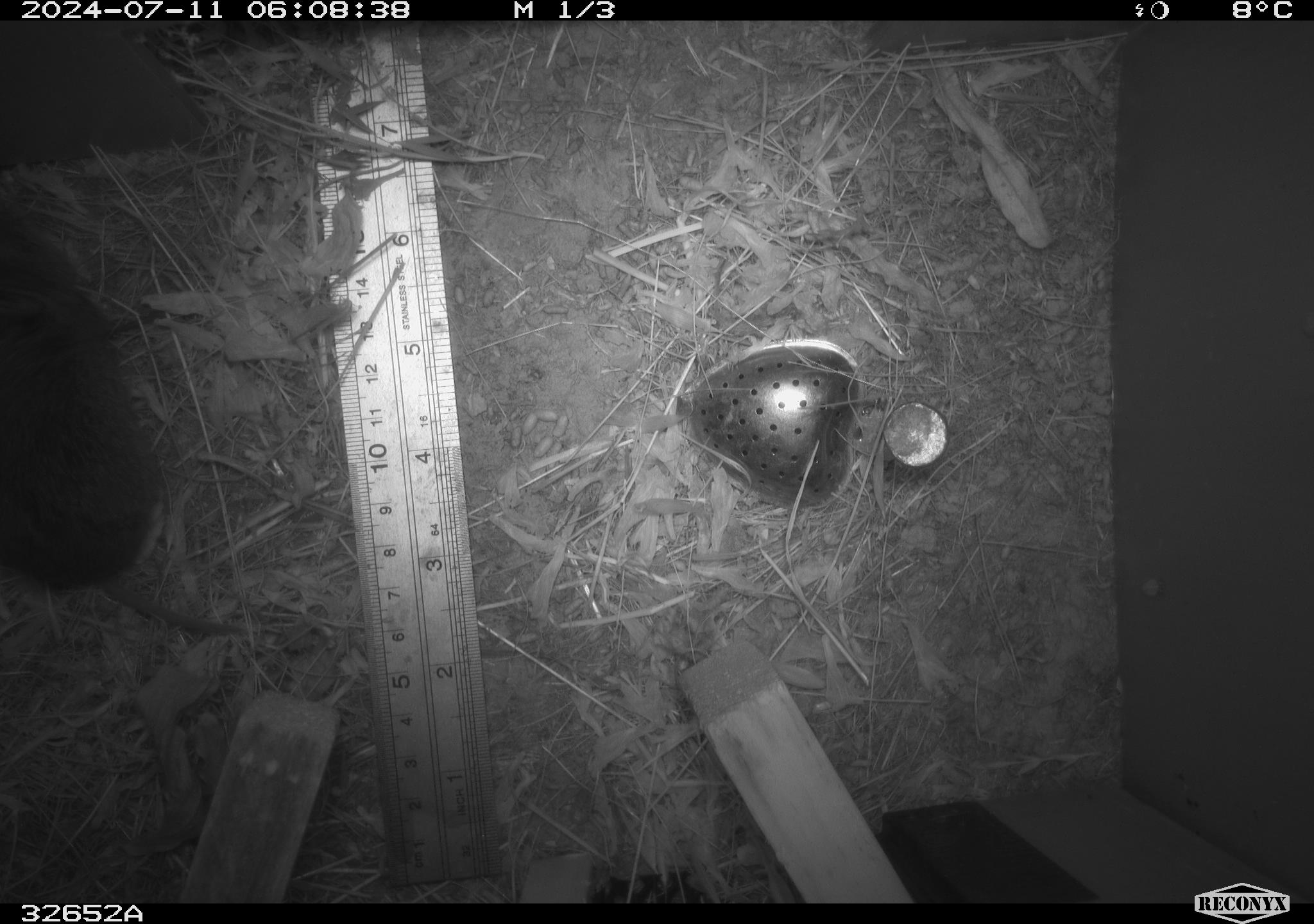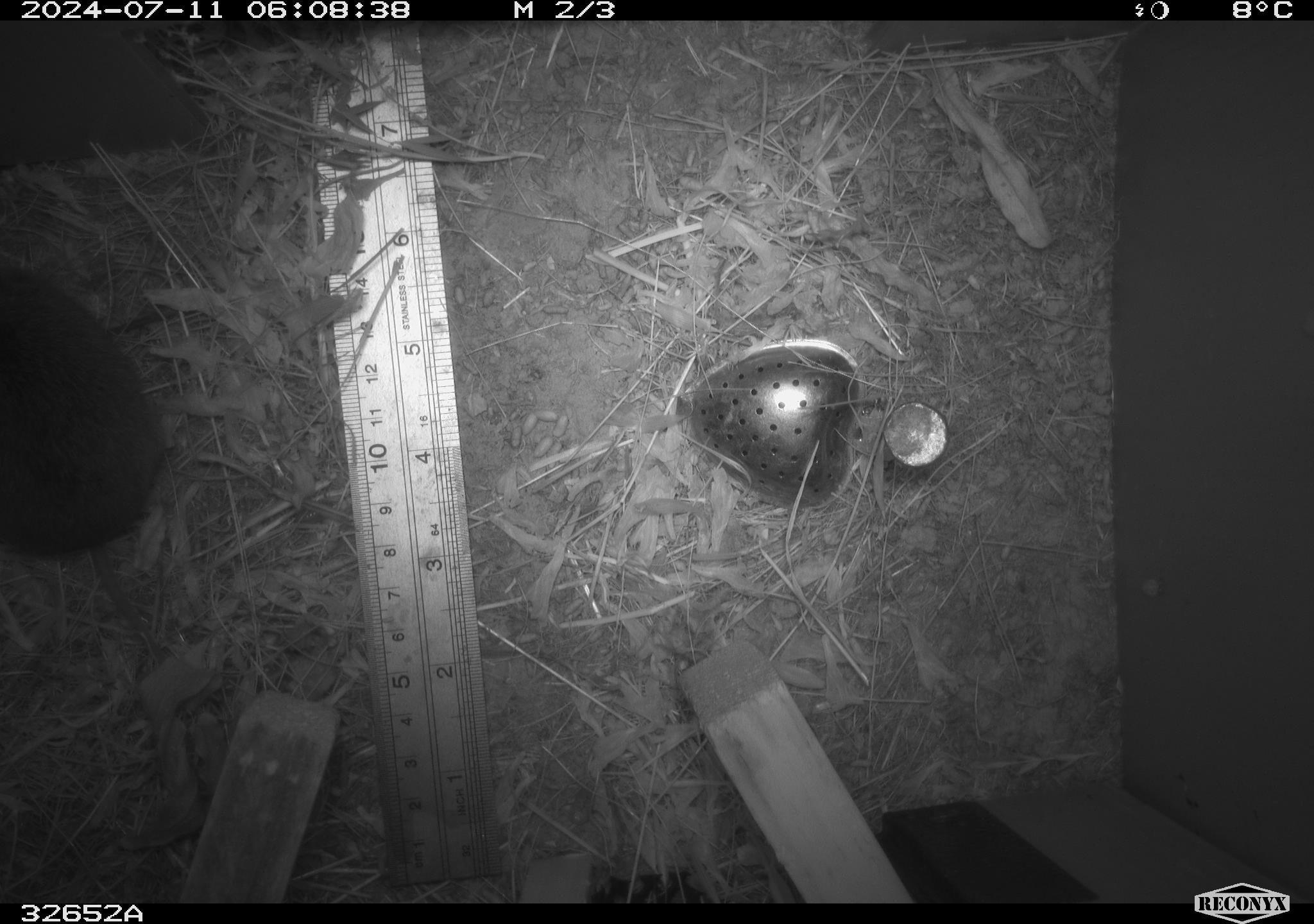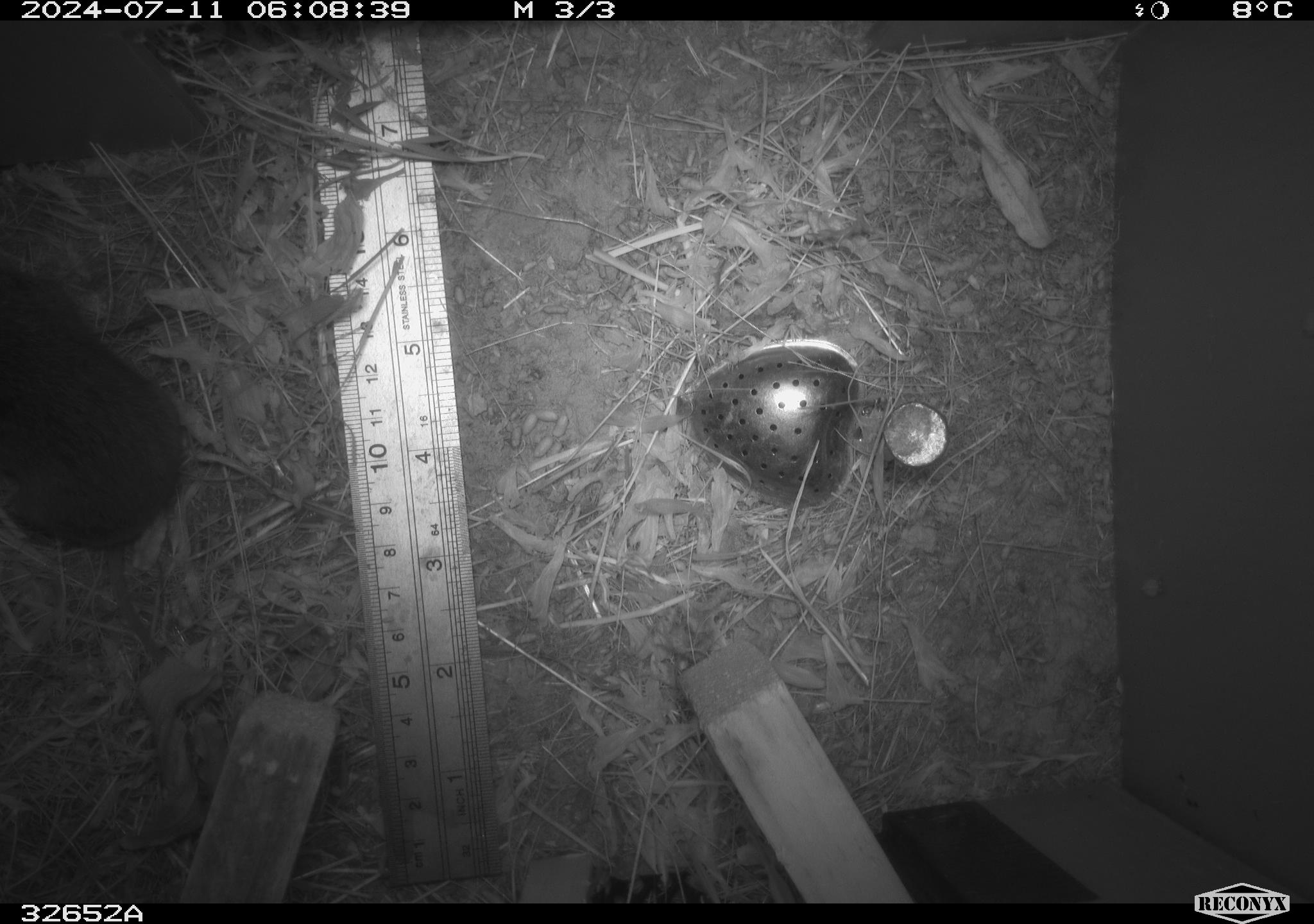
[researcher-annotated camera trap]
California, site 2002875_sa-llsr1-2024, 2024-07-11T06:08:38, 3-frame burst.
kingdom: Animalia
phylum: Chordata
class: Mammalia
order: Rodentia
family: Cricetidae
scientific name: Arvicolinae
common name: voles, lemmings, and muskrats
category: arvicolinae subfamily